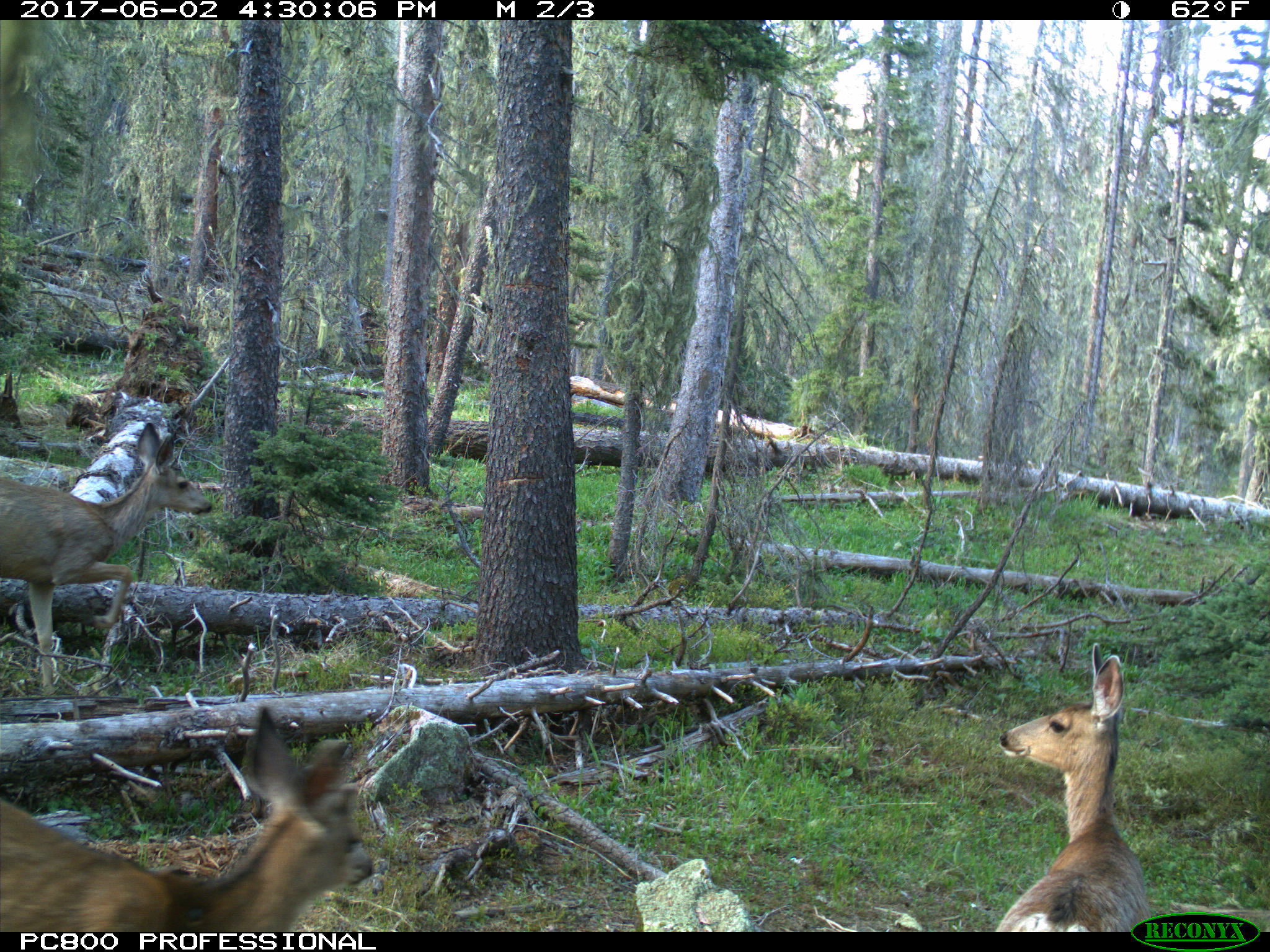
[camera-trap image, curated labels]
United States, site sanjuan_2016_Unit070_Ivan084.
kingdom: Animalia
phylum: Chordata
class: Mammalia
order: Artiodactyla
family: Cervidae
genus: Odocoileus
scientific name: Odocoileus hemionus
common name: mule deer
Odocoileus hemionus (mule deer).